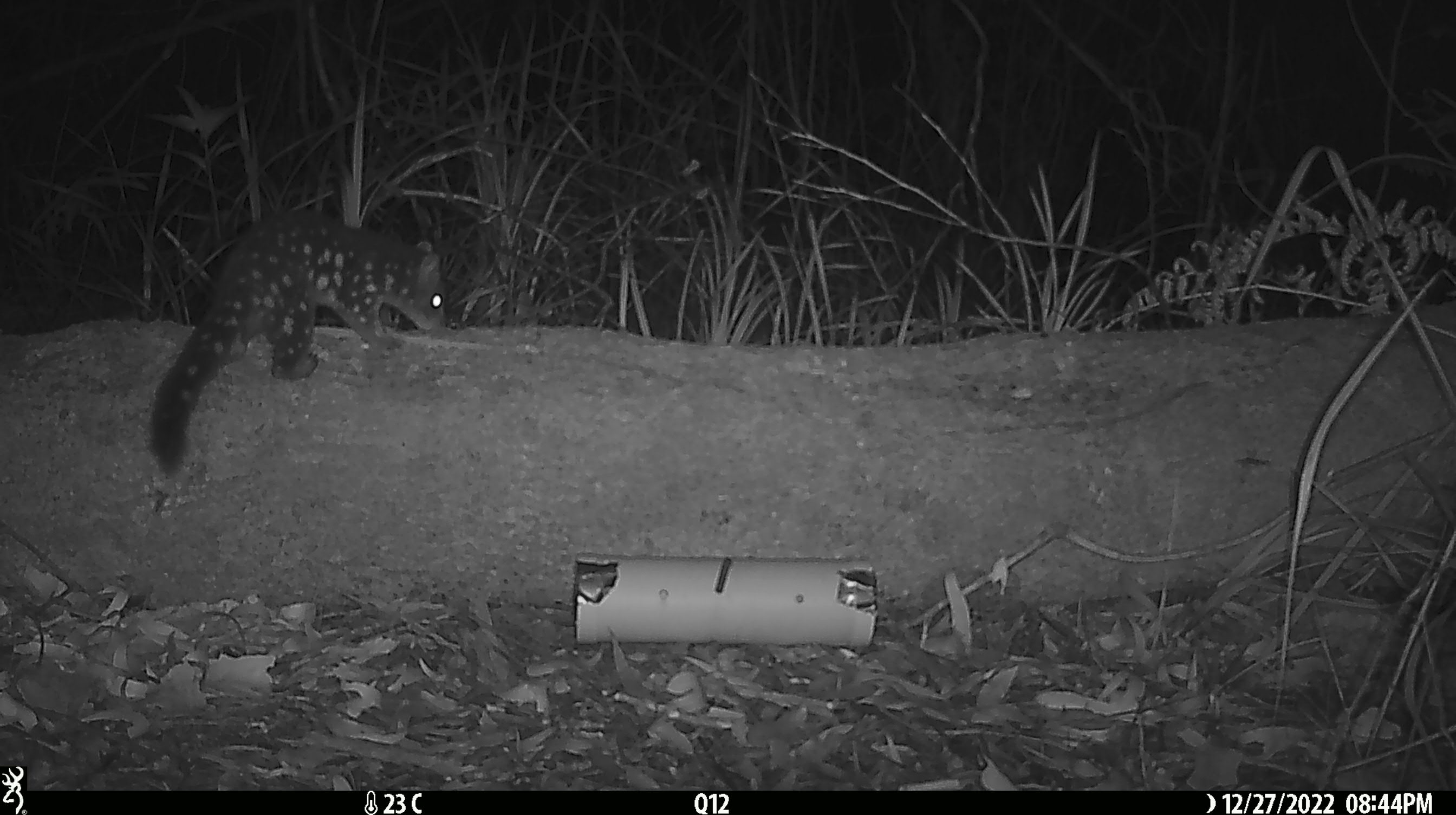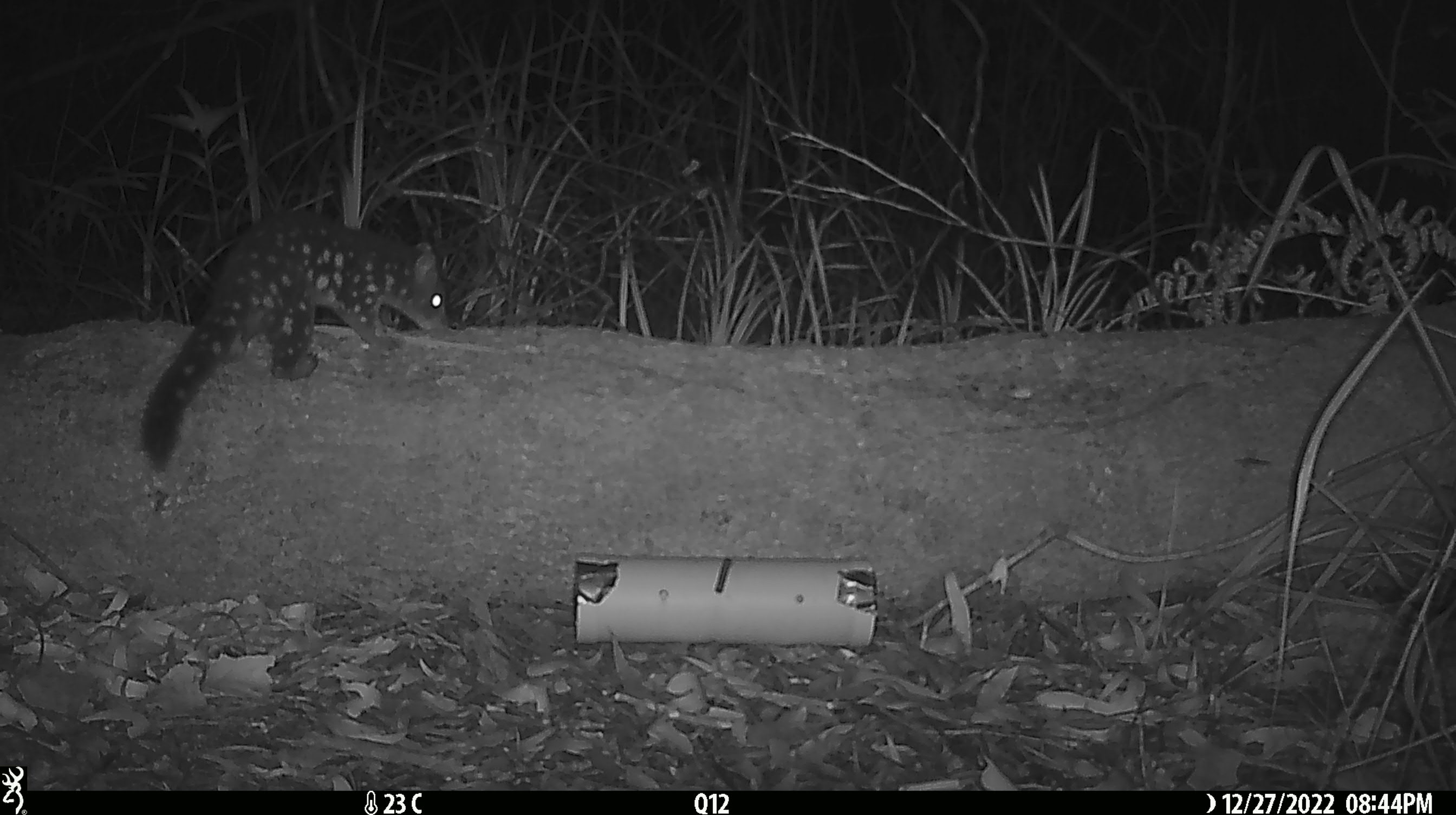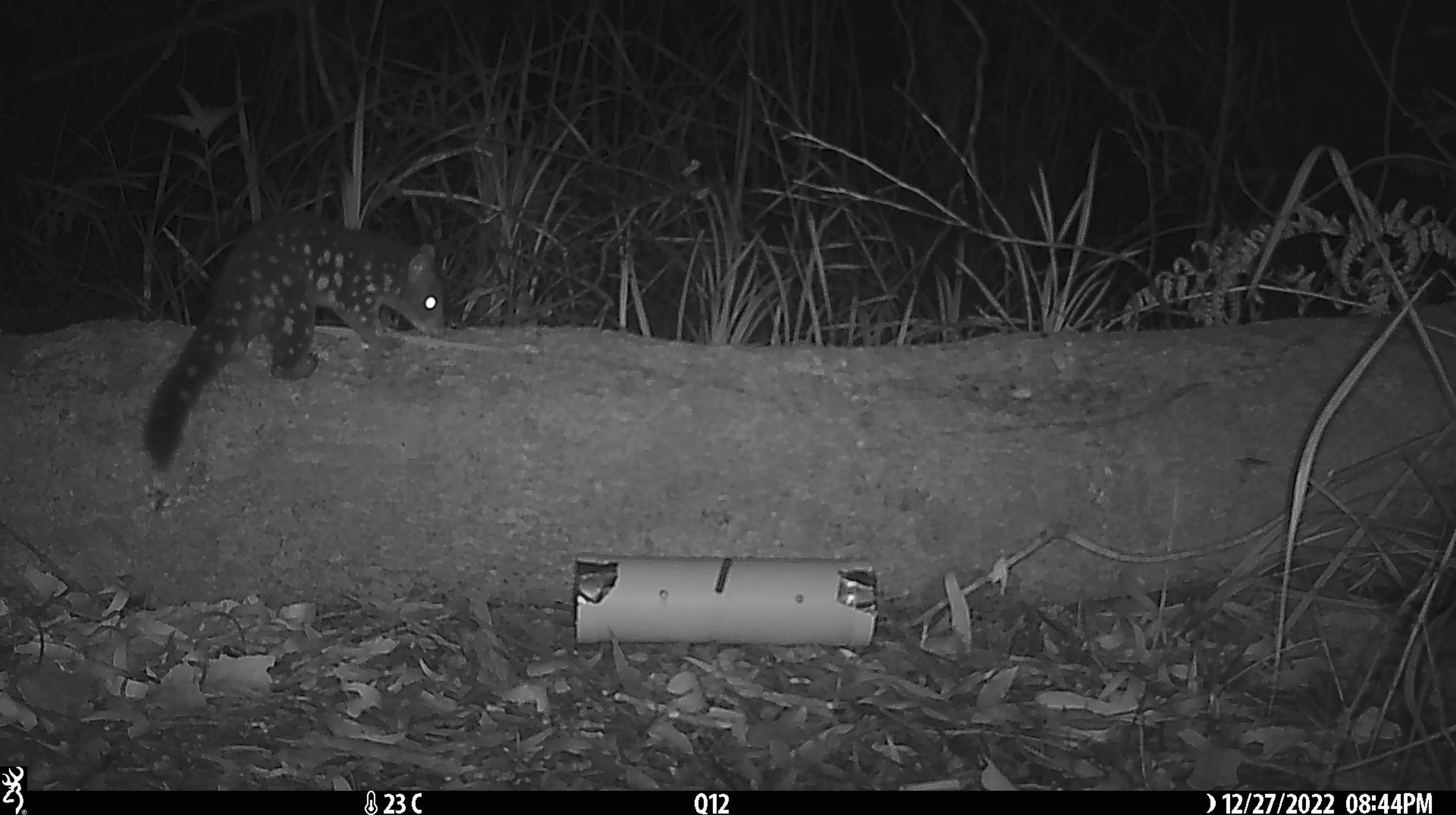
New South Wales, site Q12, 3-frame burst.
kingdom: Animalia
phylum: Chordata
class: Mammalia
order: Dasyuromorphia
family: Dasyuridae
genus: Dasyurus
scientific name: Dasyurus maculatus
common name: spotted-tailed quoll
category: quoll